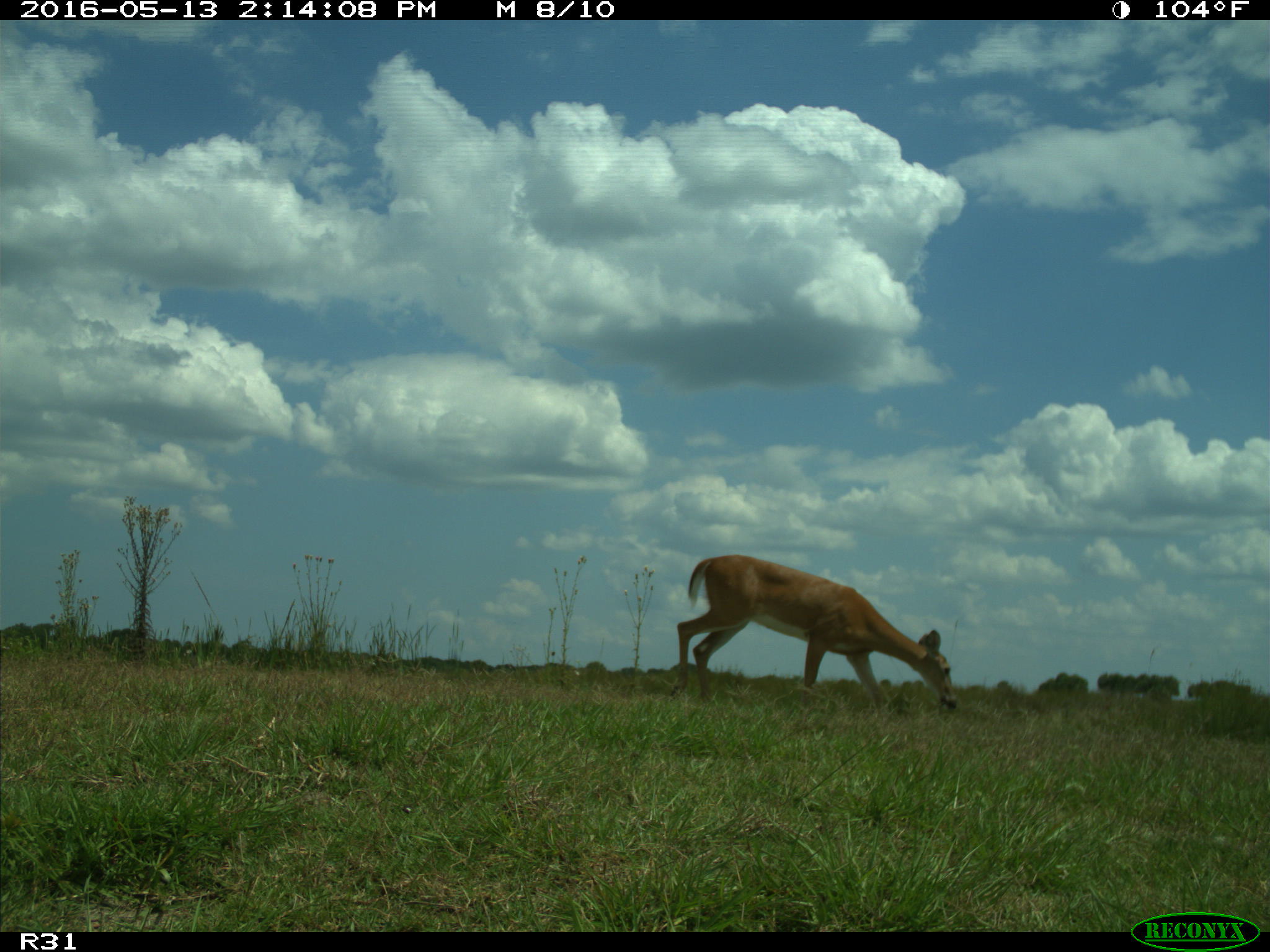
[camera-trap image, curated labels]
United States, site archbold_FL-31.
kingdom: Animalia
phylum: Chordata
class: Mammalia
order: Artiodactyla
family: Cervidae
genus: Odocoileus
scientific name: Odocoileus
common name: deer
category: unidentified deer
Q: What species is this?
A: Unidentified deer (deer) (Odocoileus).